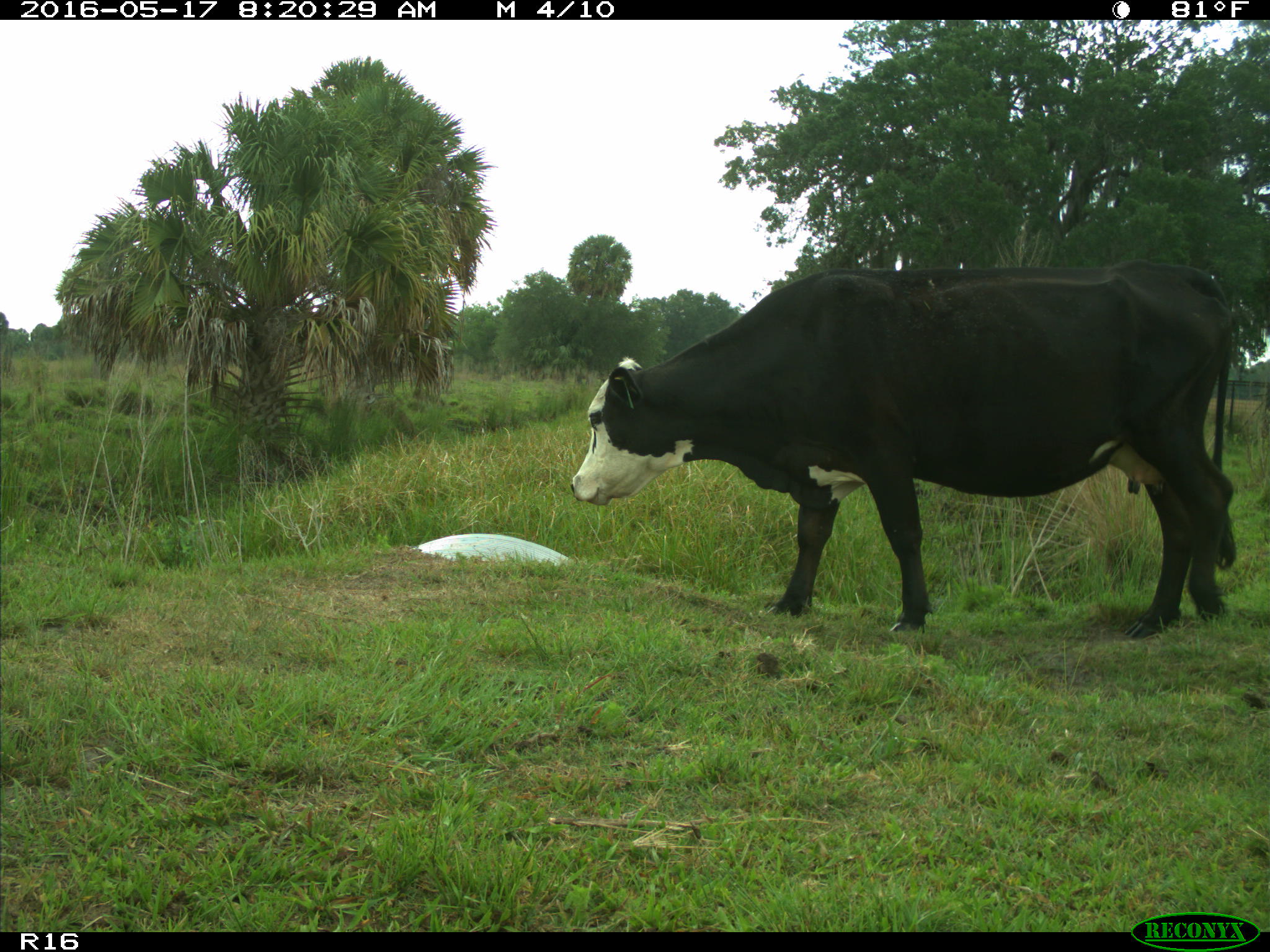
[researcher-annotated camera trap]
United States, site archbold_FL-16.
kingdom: Animalia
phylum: Chordata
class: Mammalia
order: Artiodactyla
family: Bovidae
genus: Bos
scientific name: Bos taurus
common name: domestic cow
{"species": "Bos taurus (domestic cow)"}